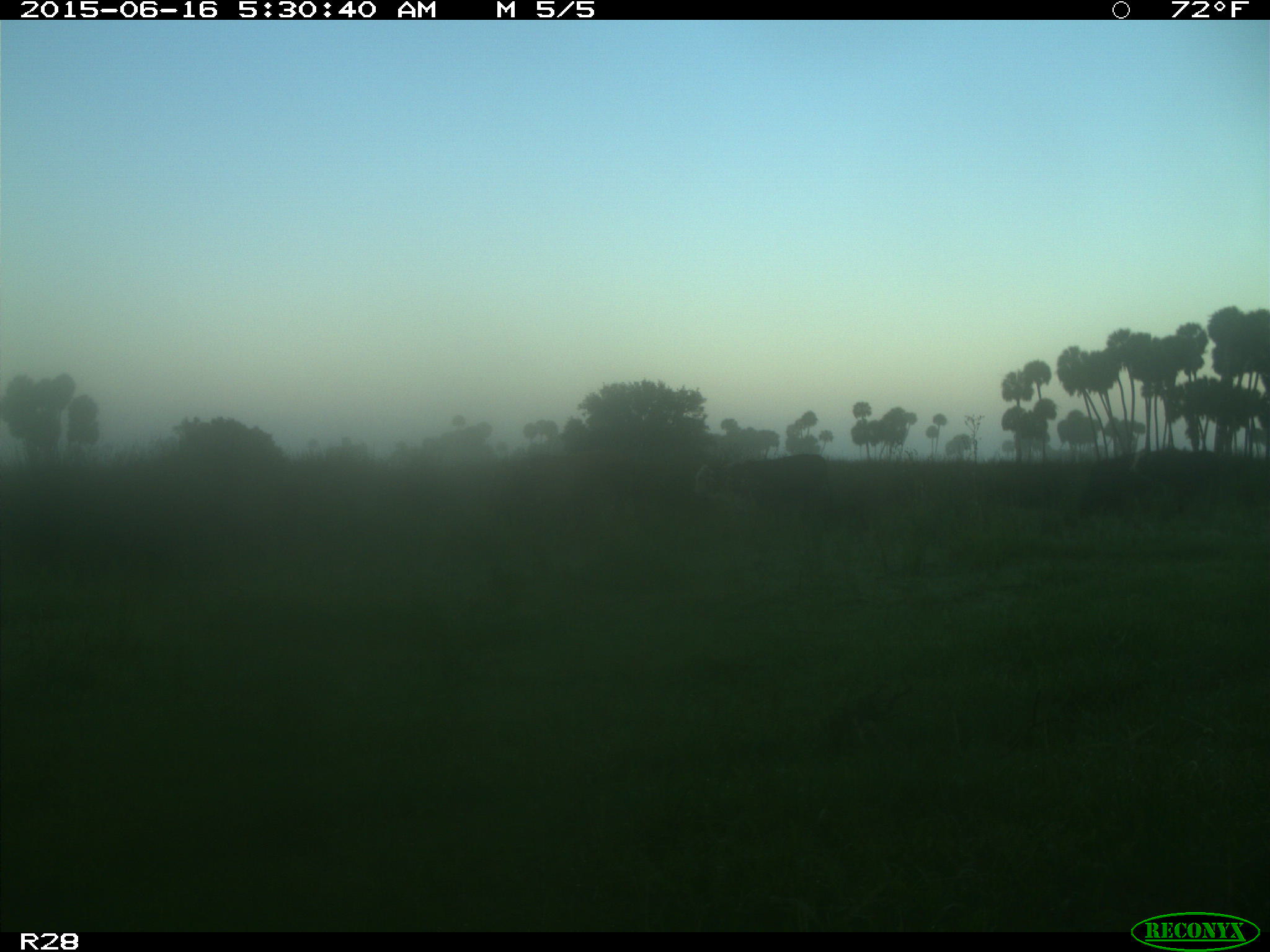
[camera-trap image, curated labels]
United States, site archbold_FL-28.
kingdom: Animalia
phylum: Chordata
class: Mammalia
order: Artiodactyla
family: Bovidae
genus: Bos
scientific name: Bos taurus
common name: domestic cow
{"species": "Bos taurus (domestic cow)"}